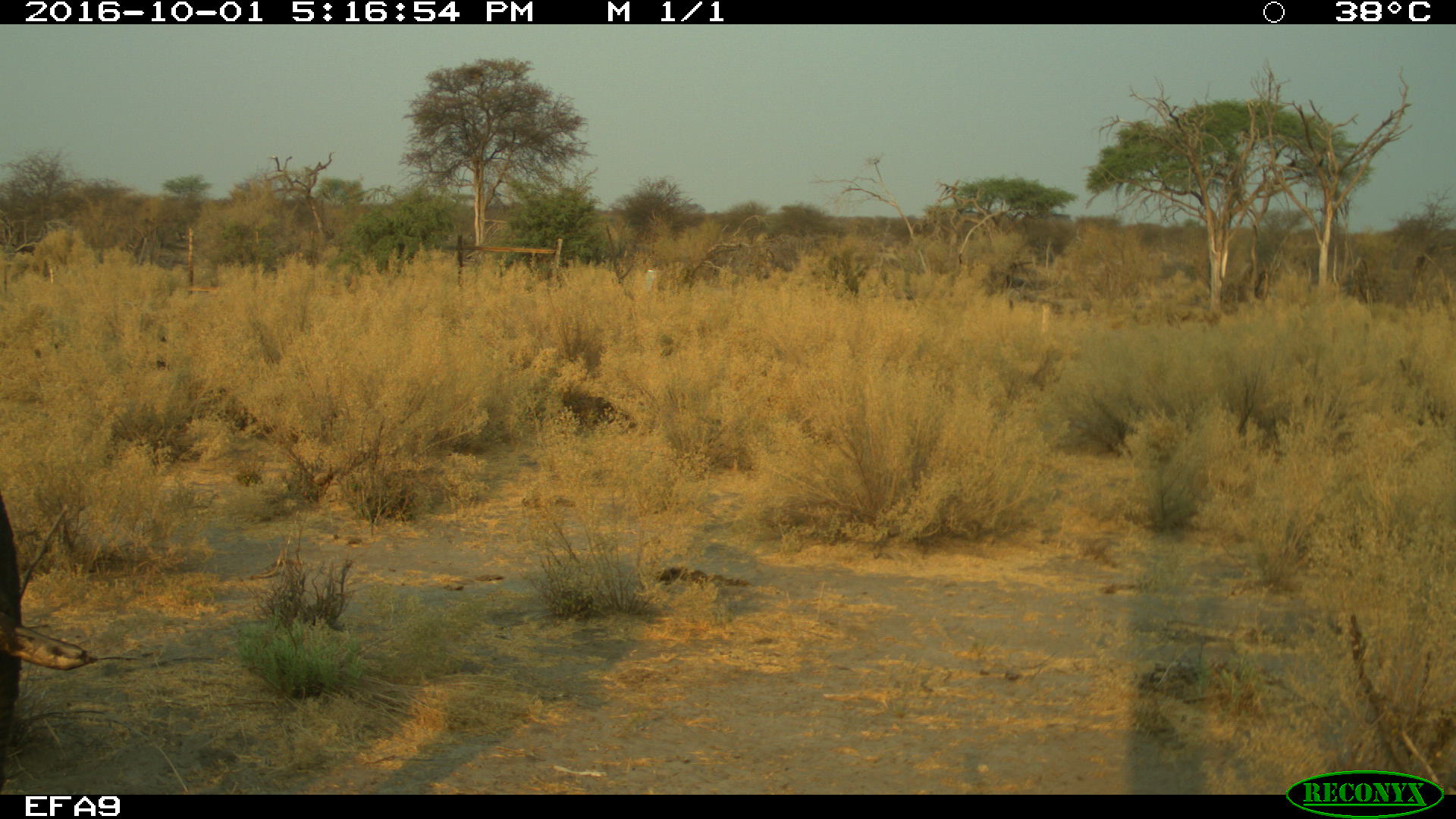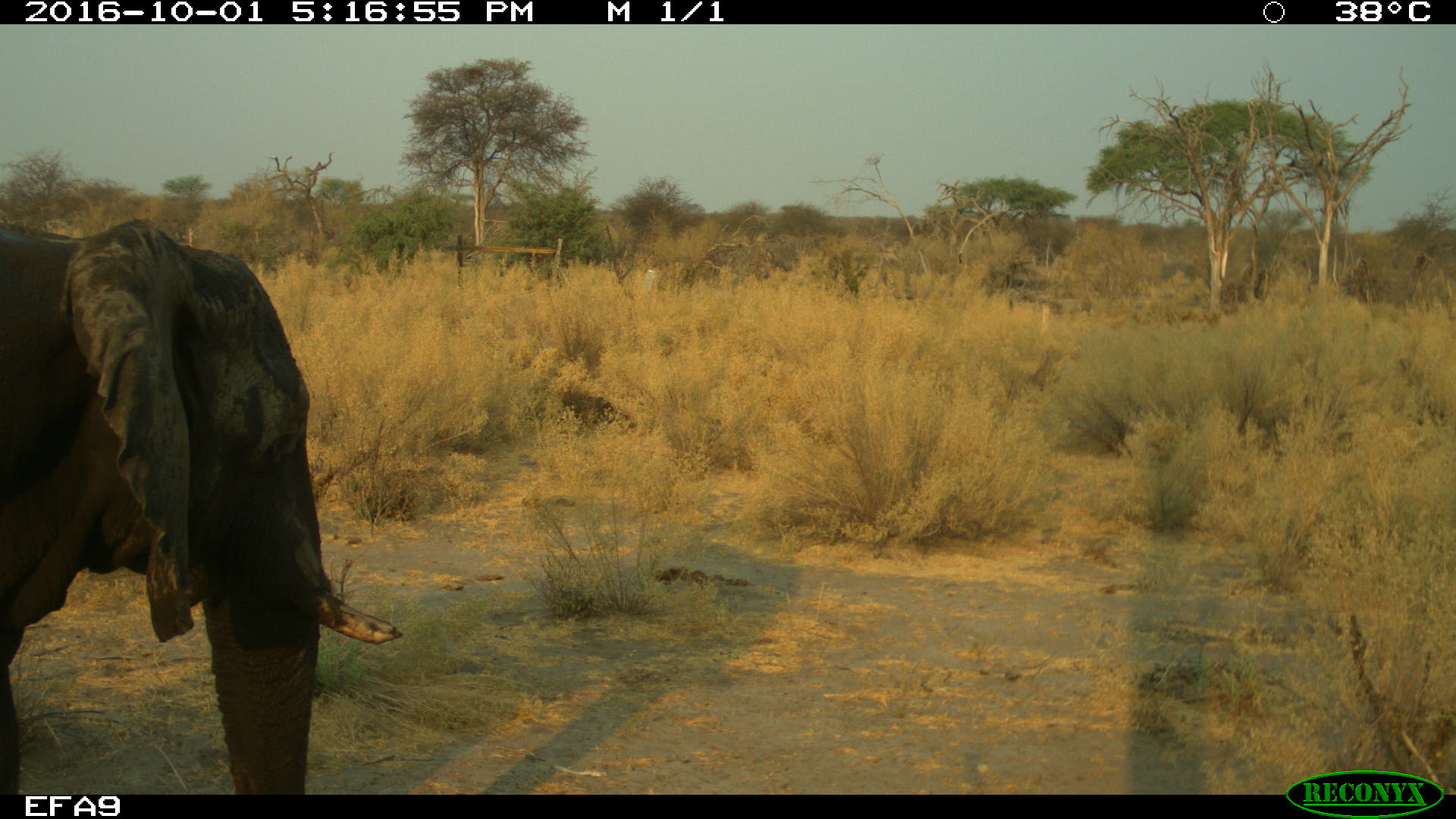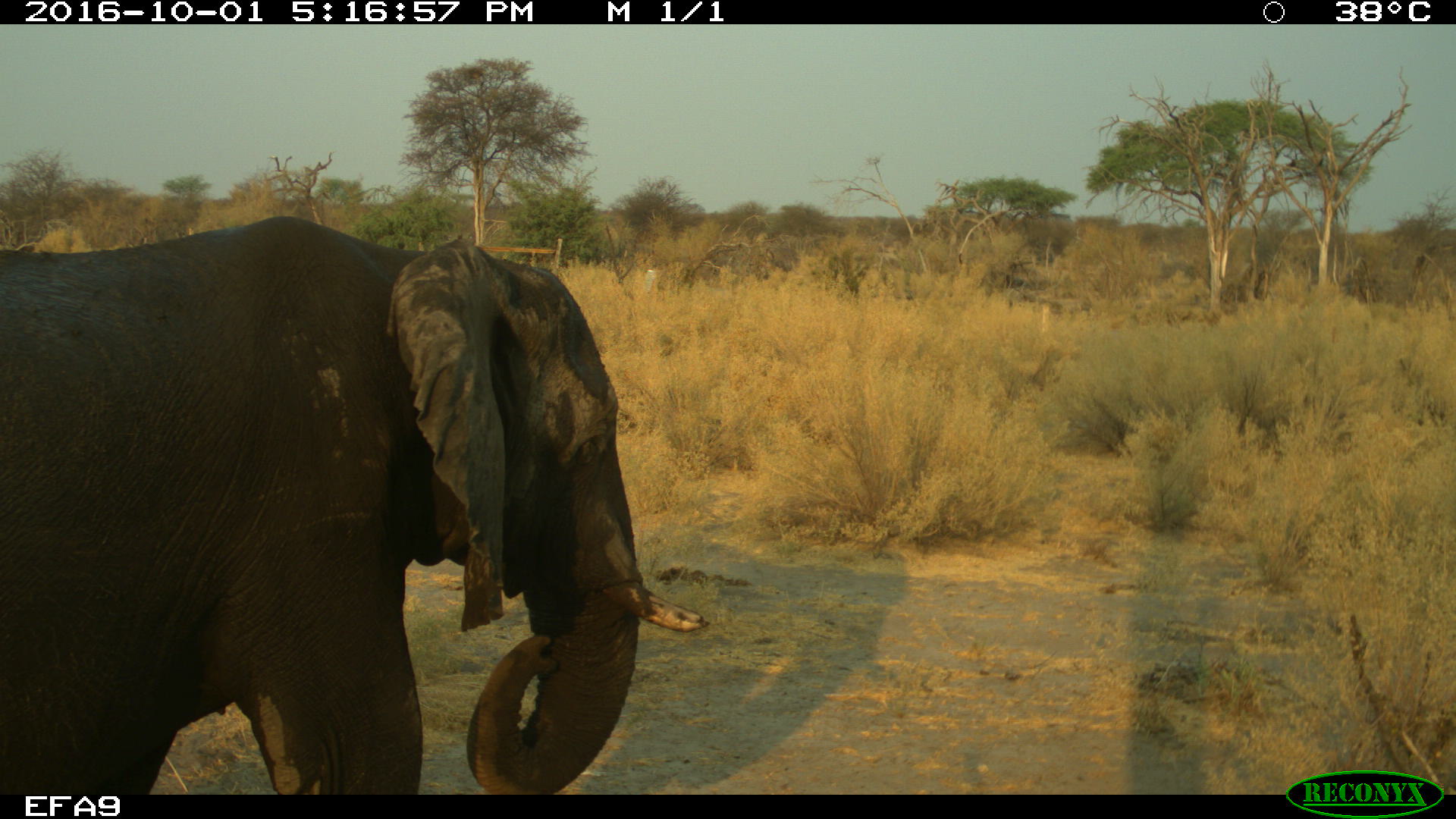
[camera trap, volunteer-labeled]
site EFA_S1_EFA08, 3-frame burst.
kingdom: Animalia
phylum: Chordata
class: Mammalia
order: Proboscidea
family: Elephantidae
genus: Loxodonta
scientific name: Loxodonta africana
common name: african bush elephant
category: elephant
Elephant (african bush elephant) (Loxodonta africana), count 1. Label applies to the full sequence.